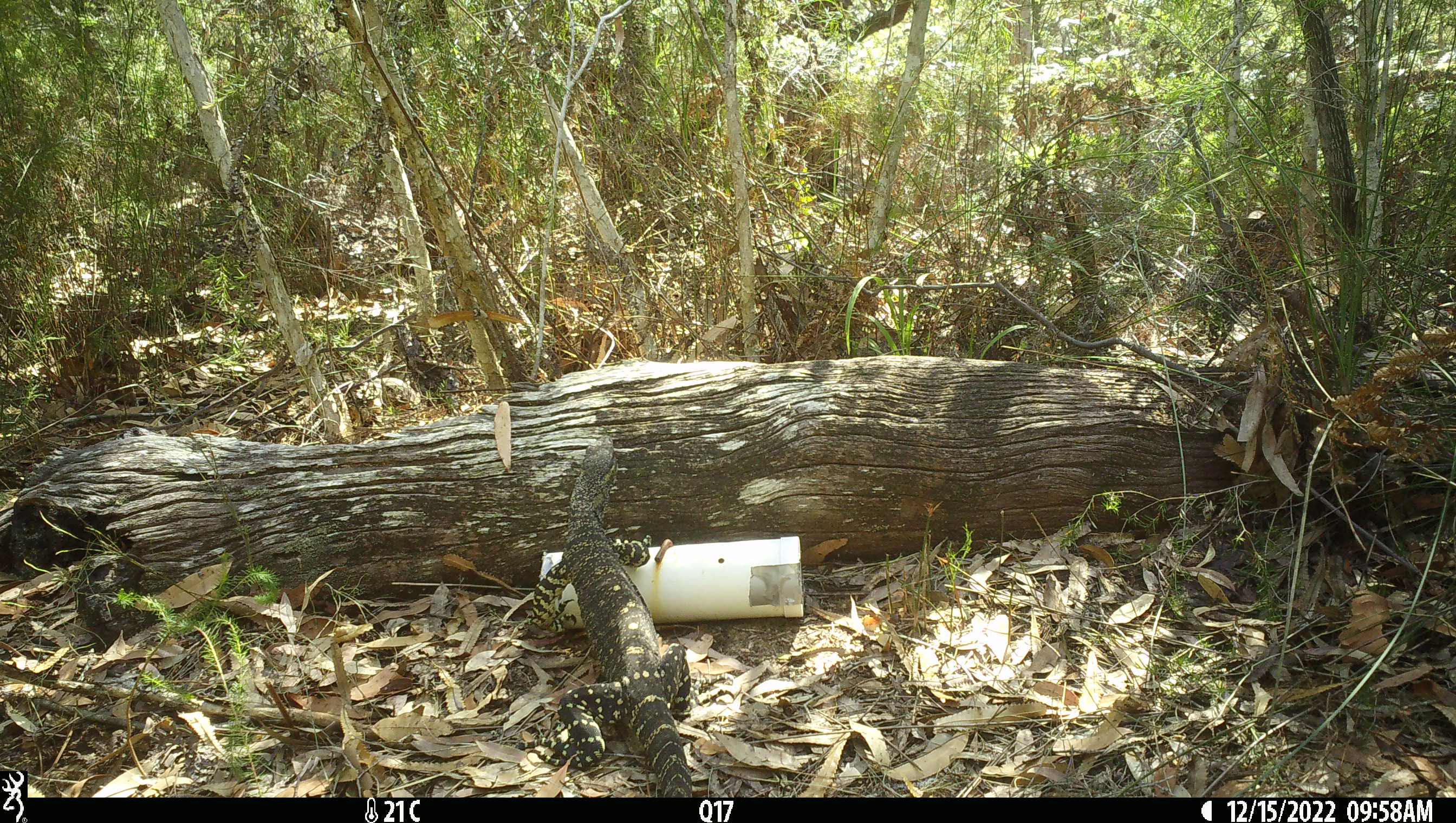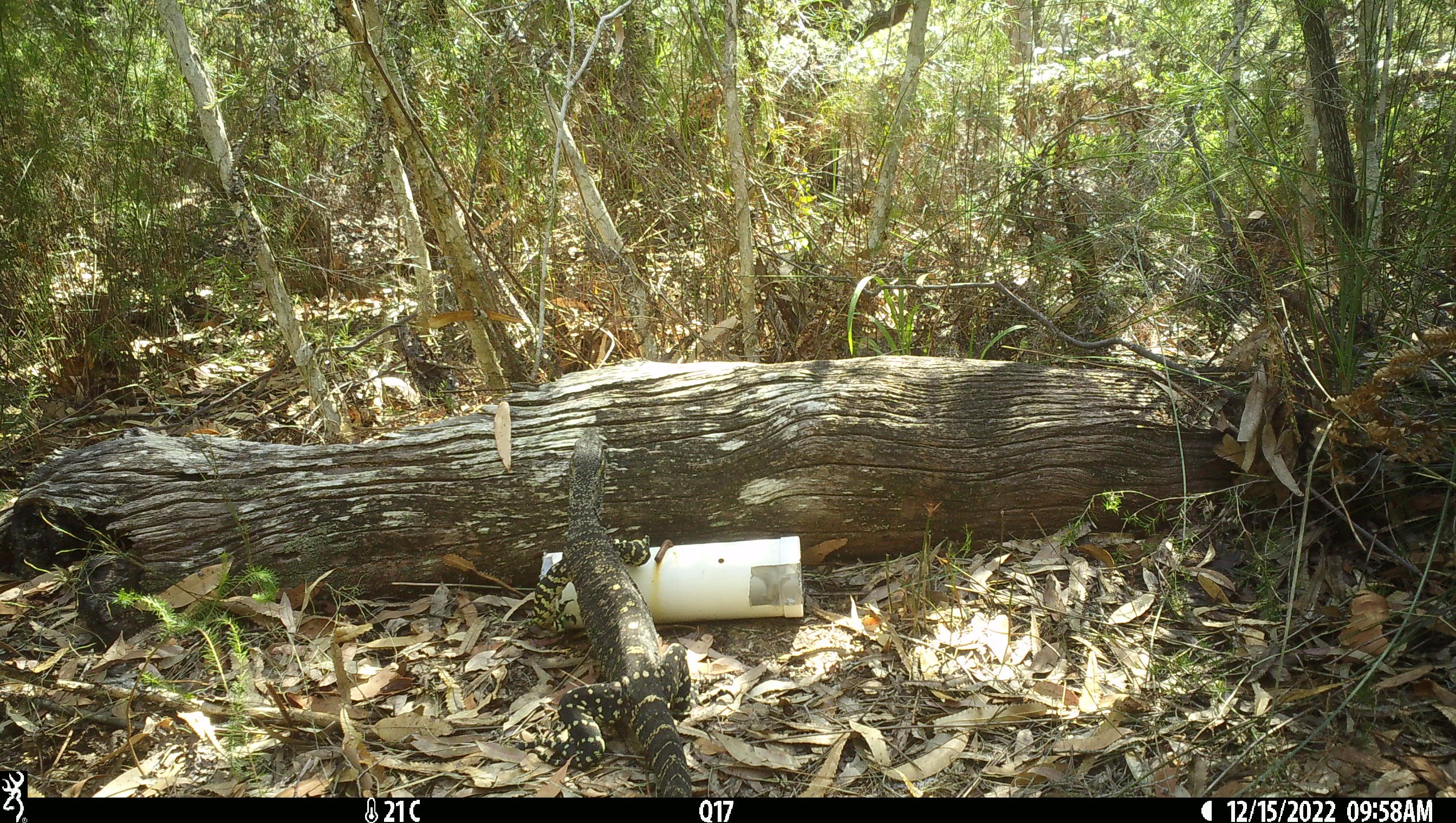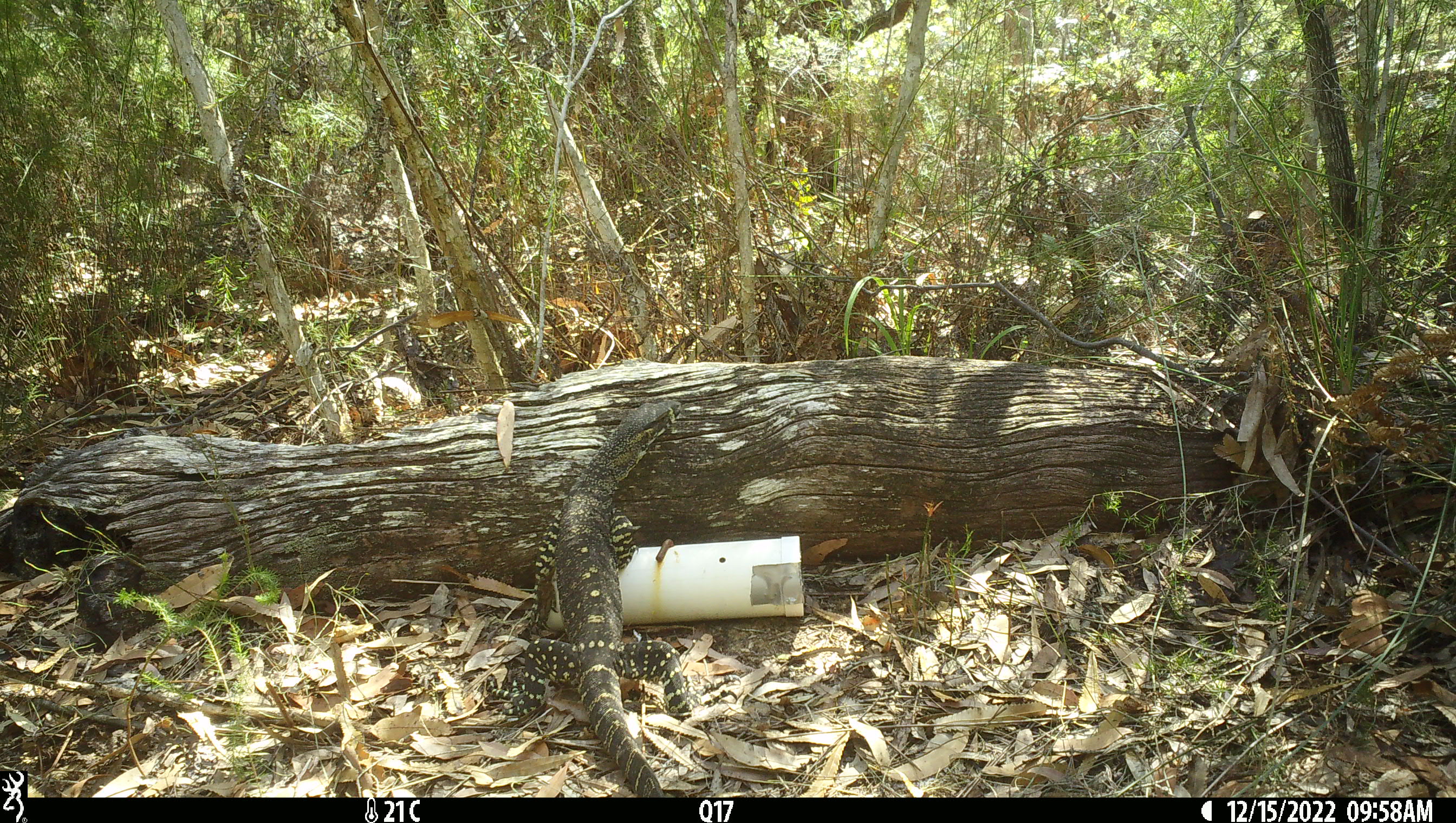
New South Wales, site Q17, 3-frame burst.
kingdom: Animalia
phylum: Chordata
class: Reptilia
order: Squamata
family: Varanidae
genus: Varanus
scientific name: Varanus varius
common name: lace monitor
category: goanna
Goanna (lace monitor) (Varanus varius).